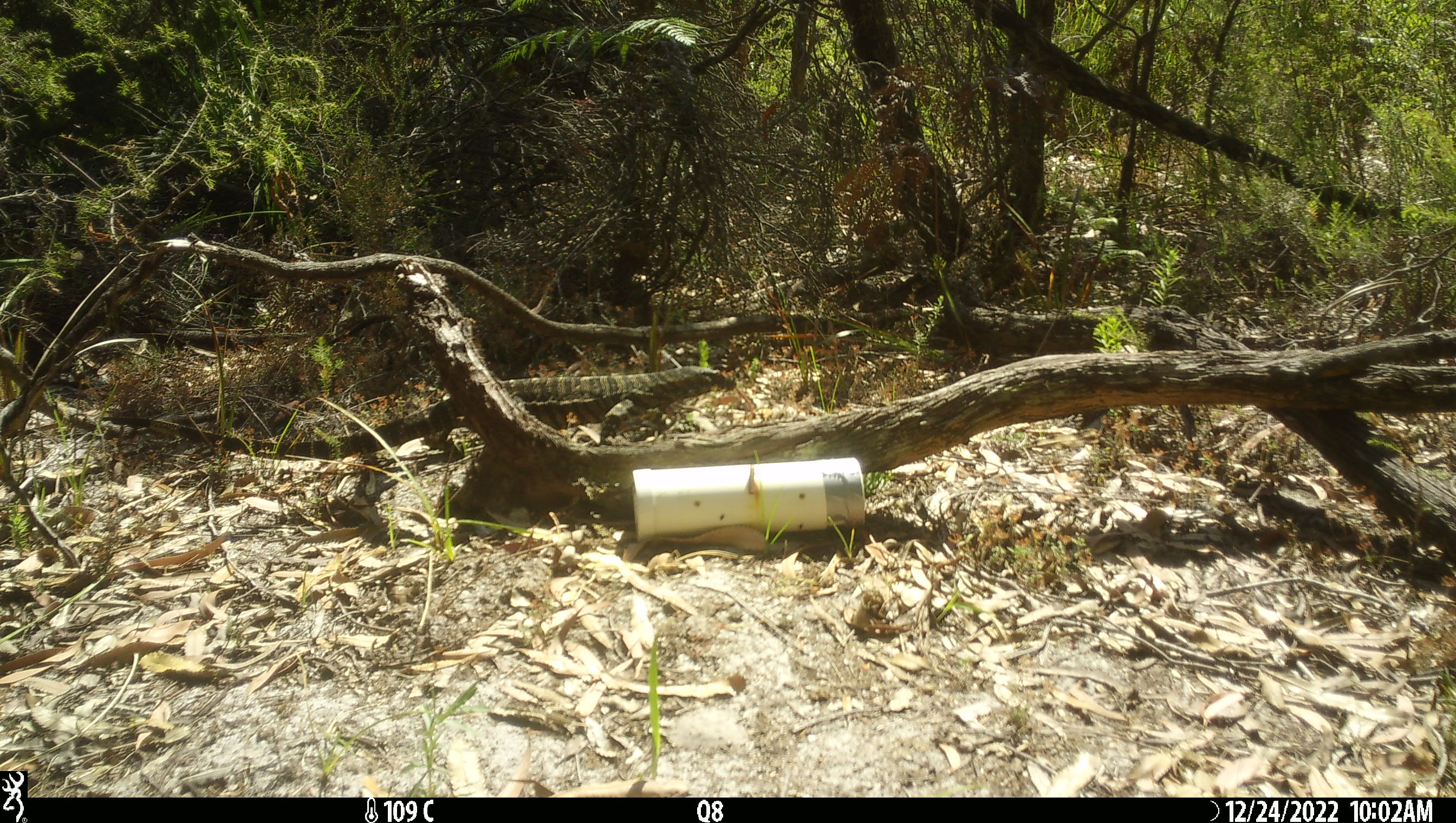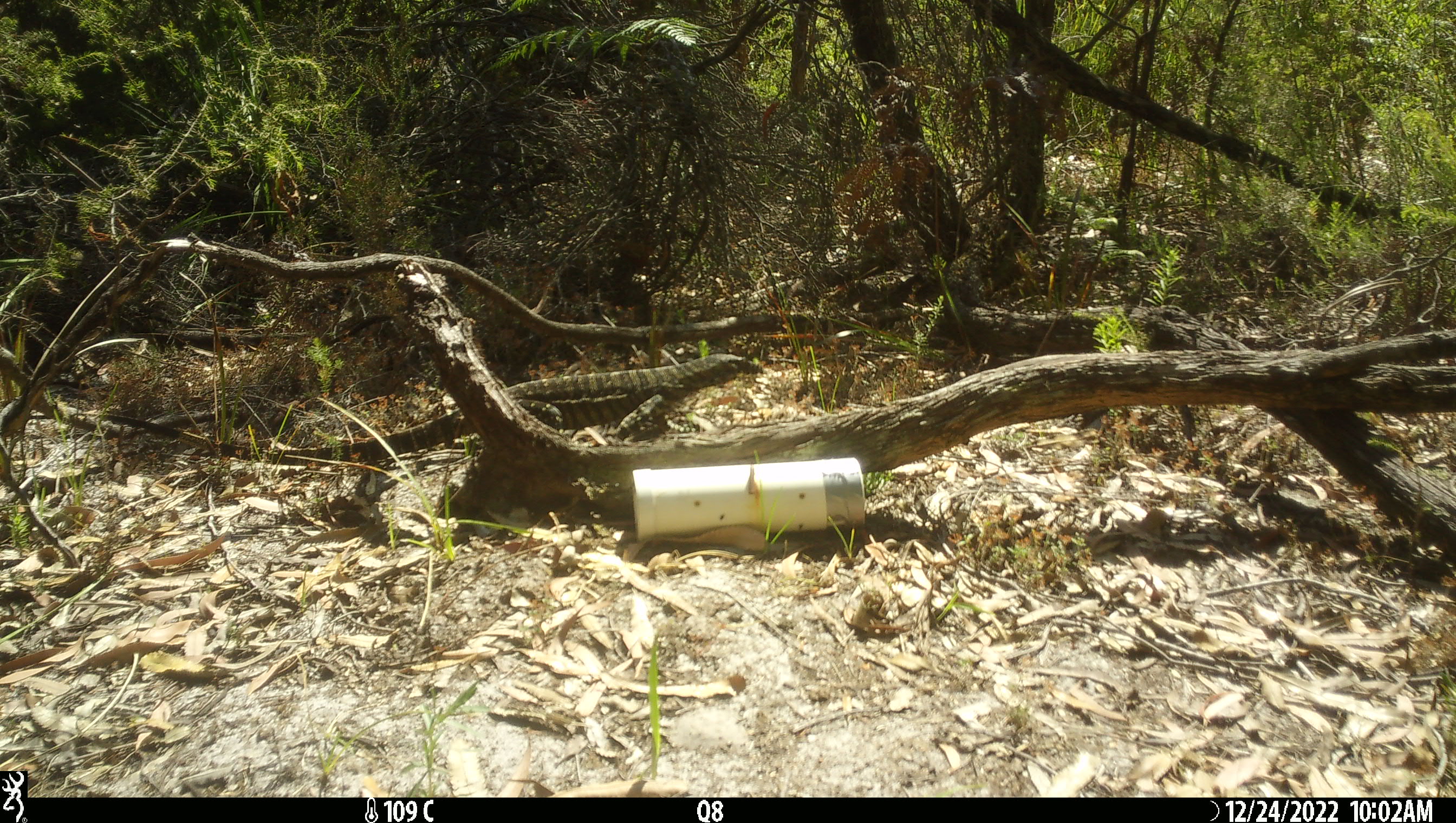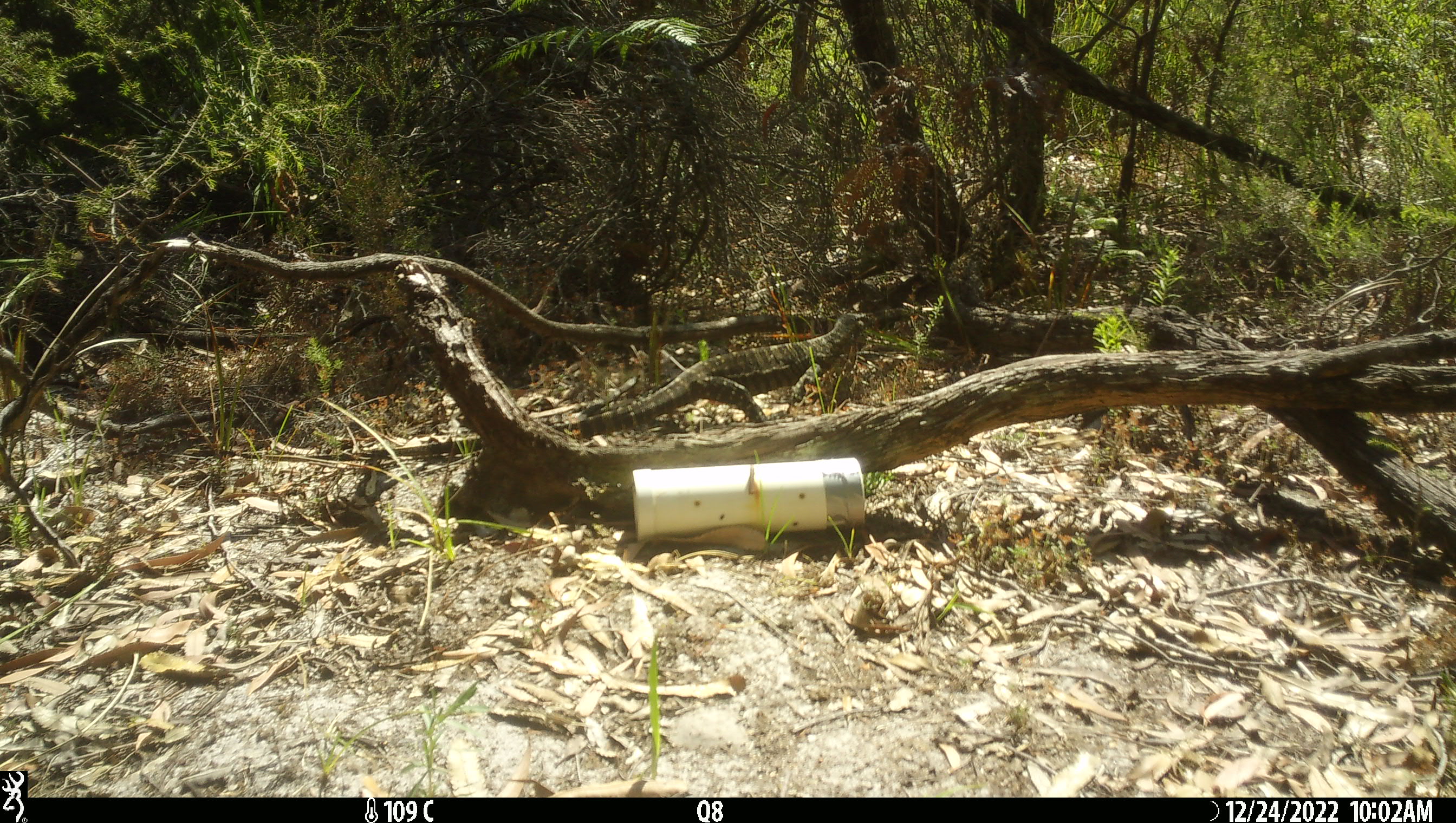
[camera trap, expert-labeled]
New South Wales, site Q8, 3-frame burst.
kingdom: Animalia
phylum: Chordata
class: Reptilia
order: Squamata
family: Varanidae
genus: Varanus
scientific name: Varanus varius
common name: lace monitor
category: goanna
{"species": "goanna (lace monitor) (Varanus varius)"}